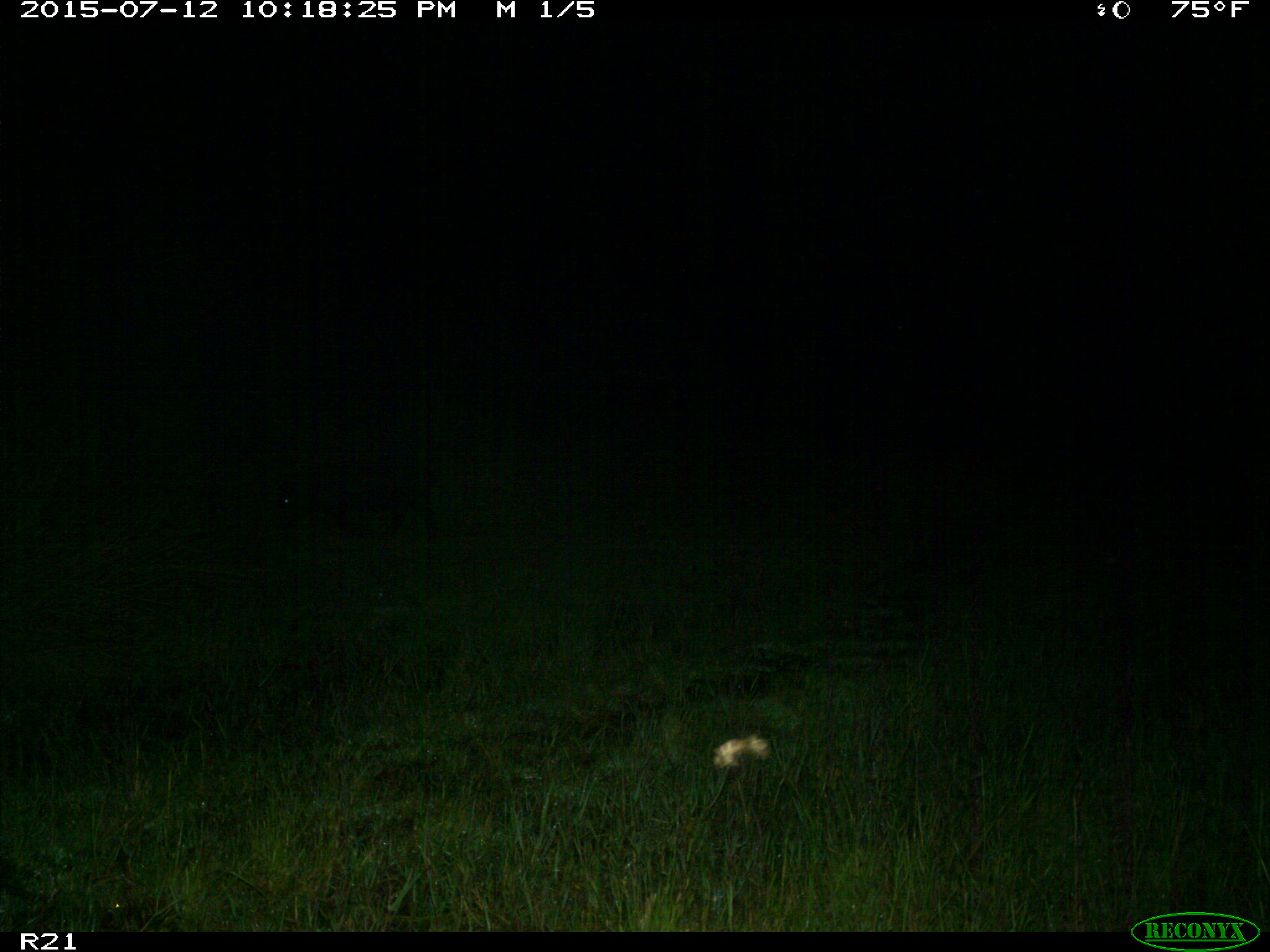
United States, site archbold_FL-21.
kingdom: Animalia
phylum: Chordata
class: Mammalia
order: Artiodactyla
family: Suidae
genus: Sus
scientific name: Sus scrofa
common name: wild boar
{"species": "Sus scrofa (wild boar)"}